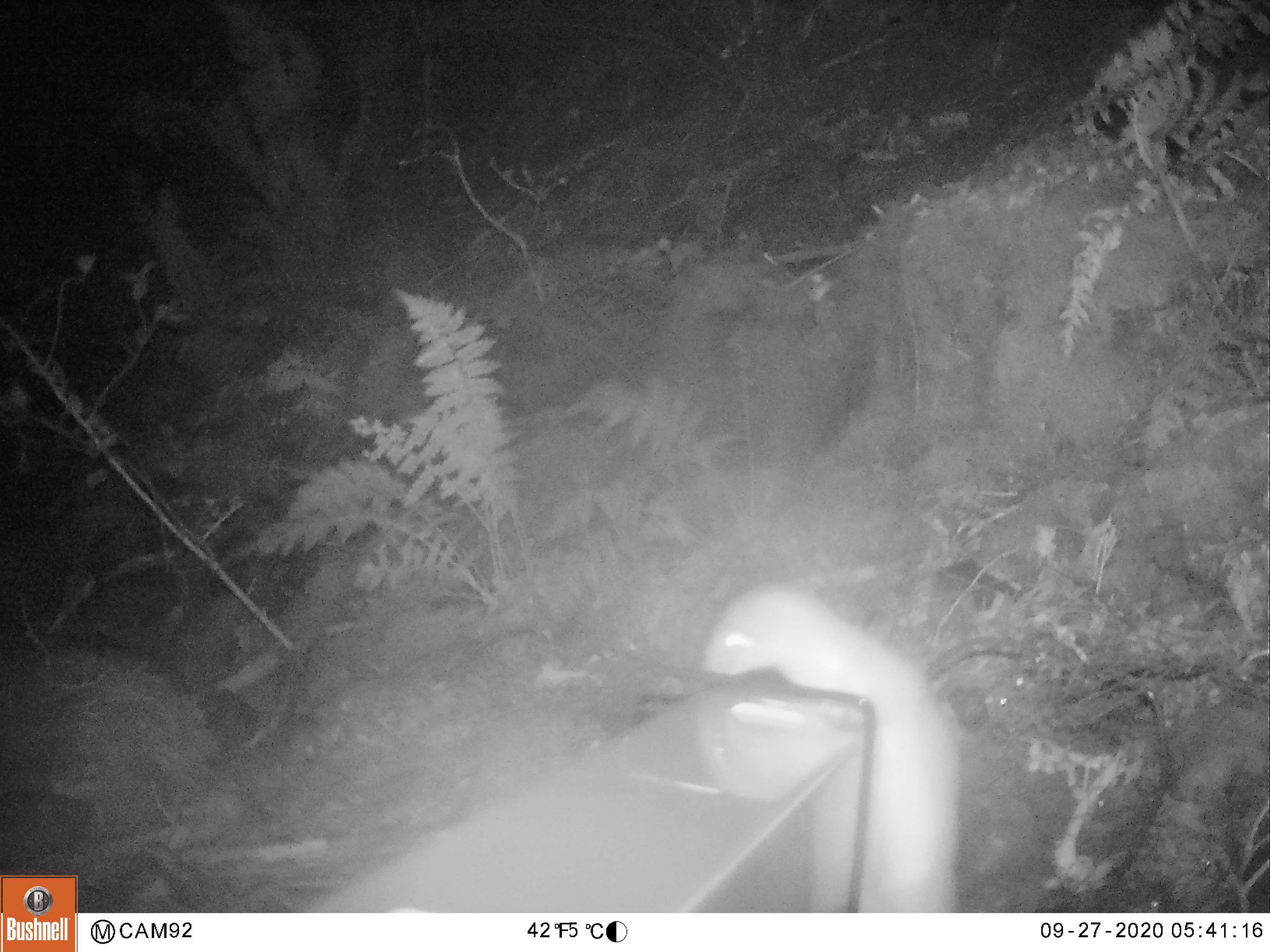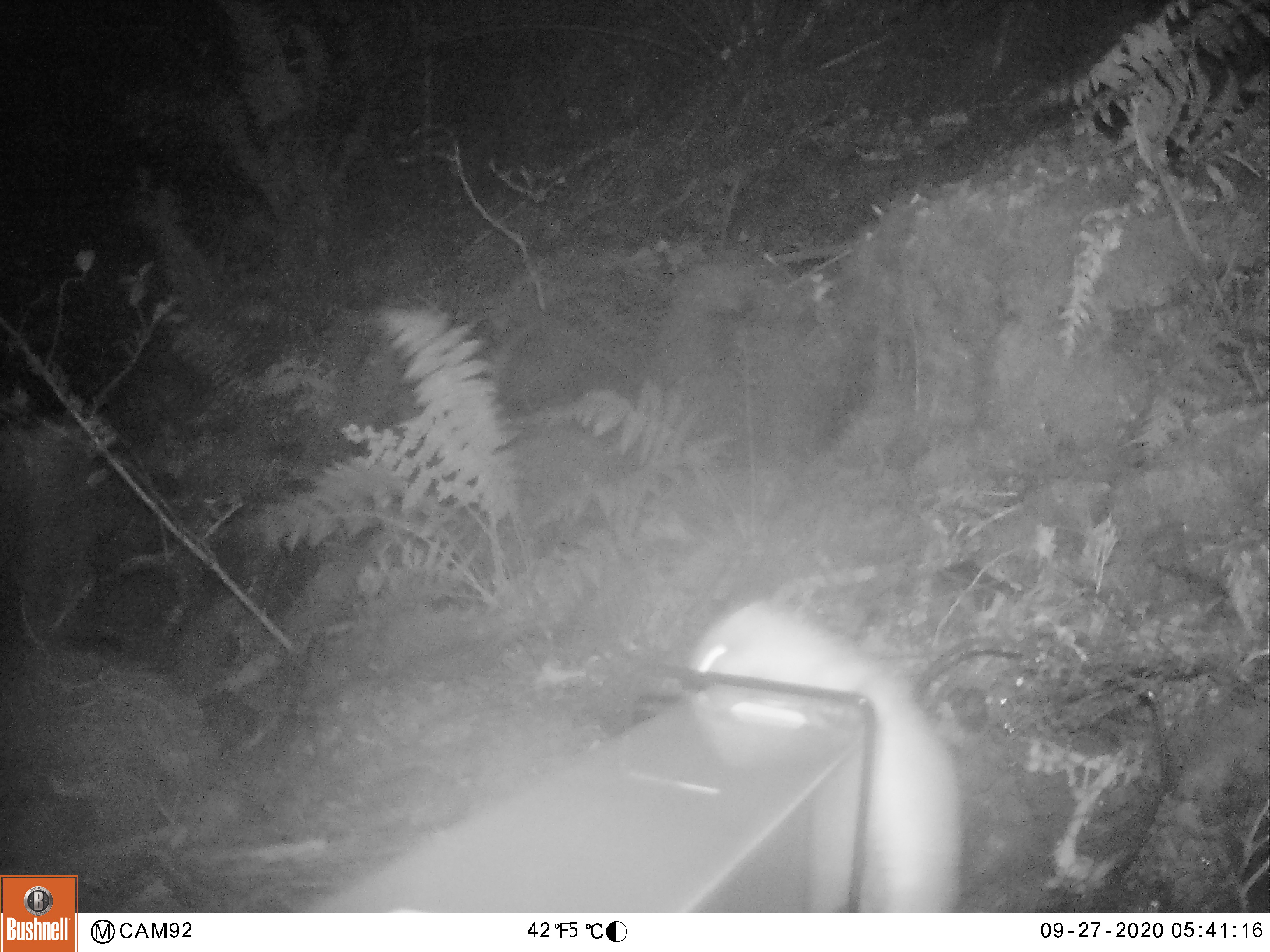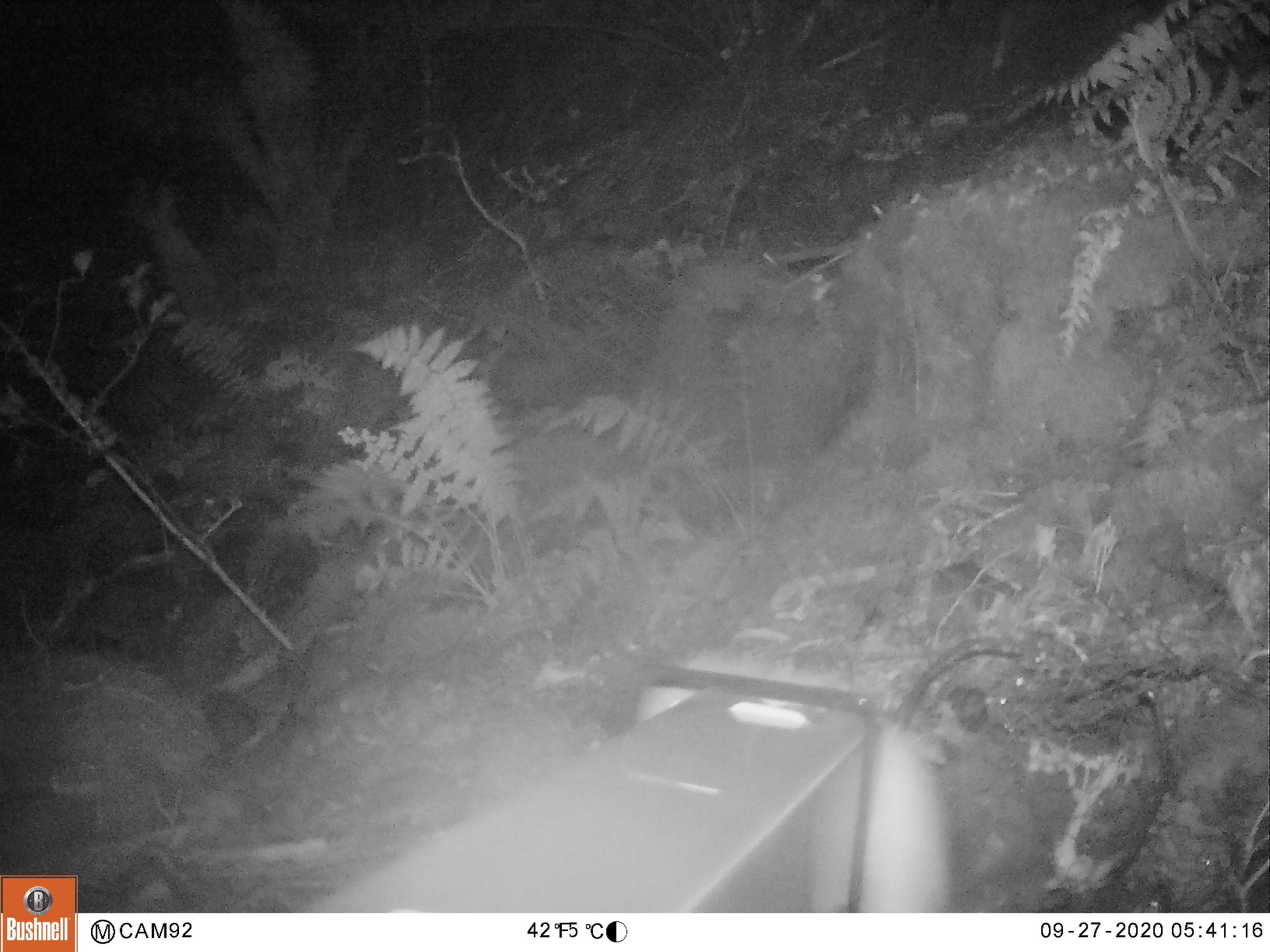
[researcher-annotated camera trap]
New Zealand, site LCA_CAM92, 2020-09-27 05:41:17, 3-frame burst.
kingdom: Animalia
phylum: Chordata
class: Mammalia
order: Carnivora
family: Mustelidae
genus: Mustela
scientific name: Mustela erminea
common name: stoat